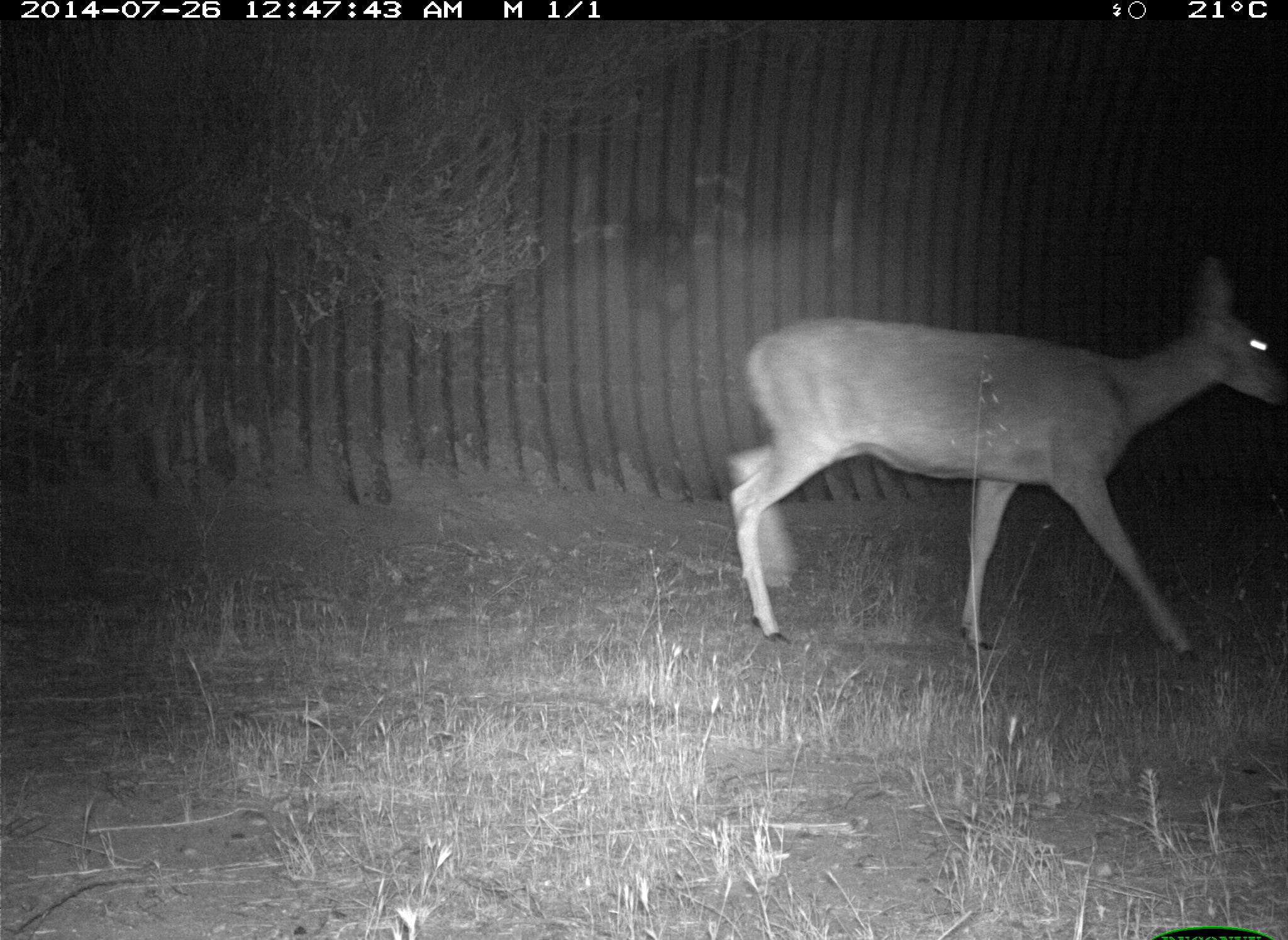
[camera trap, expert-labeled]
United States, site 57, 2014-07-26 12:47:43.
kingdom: Animalia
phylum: Chordata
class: Mammalia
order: Artiodactyla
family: Cervidae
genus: Odocoileus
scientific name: Odocoileus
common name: deer